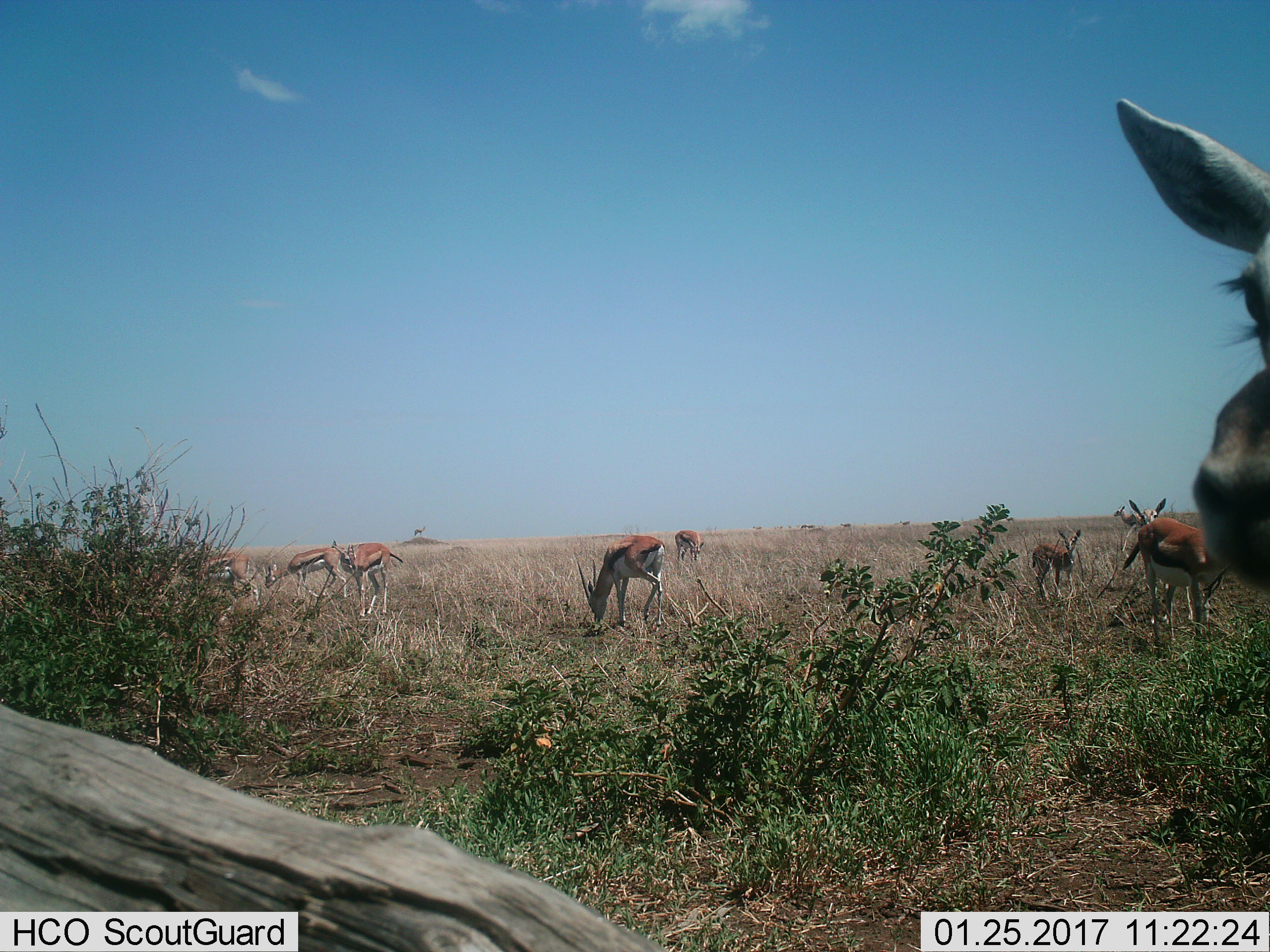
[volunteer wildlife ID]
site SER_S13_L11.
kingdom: Animalia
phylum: Chordata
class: Mammalia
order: Artiodactyla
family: Bovidae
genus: Eudorcas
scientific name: Eudorcas thomsonii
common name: thomson's gazelle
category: gazellethomsons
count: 10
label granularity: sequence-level